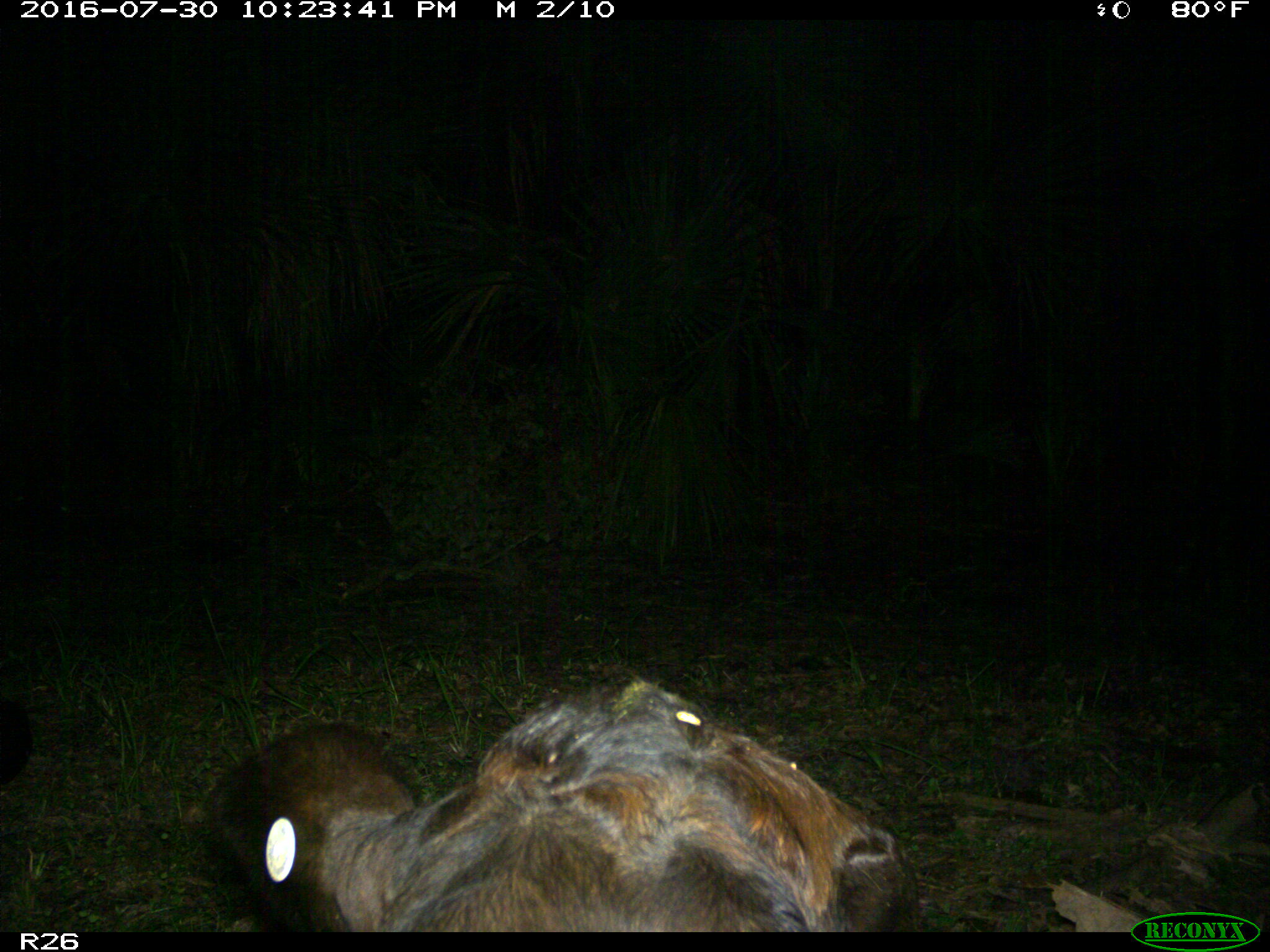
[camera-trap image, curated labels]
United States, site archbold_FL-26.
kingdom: Animalia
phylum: Chordata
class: Mammalia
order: Artiodactyla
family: Bovidae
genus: Bos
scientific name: Bos taurus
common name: domestic cow